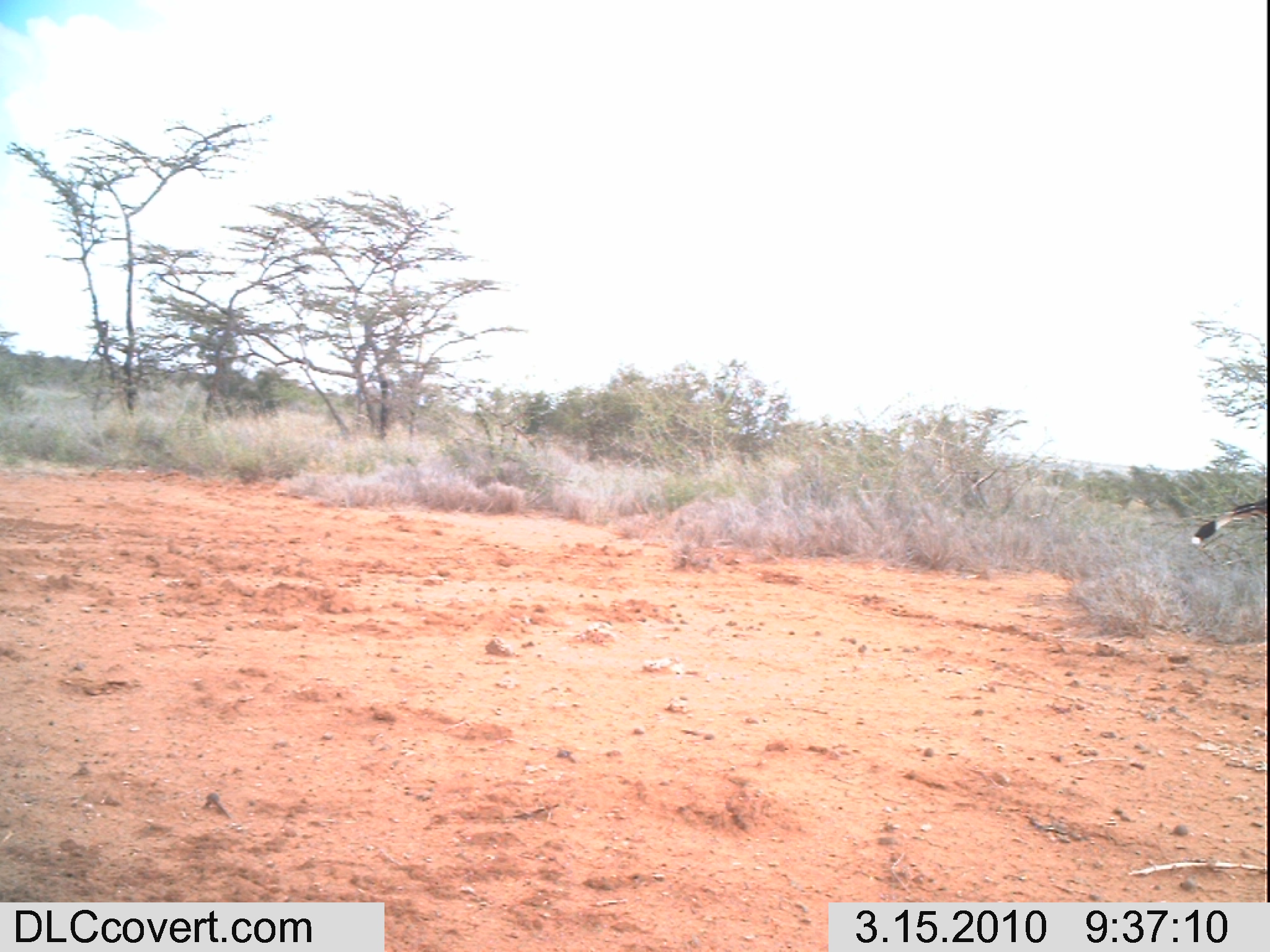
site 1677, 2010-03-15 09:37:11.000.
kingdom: Animalia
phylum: Chordata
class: Aves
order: Accipitriformes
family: Sagittariidae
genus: Sagittarius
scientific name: Sagittarius serpentarius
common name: secretarybird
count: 1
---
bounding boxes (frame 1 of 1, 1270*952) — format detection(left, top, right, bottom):
sagittarius serpentarius: detection(1189, 497, 1267, 549)